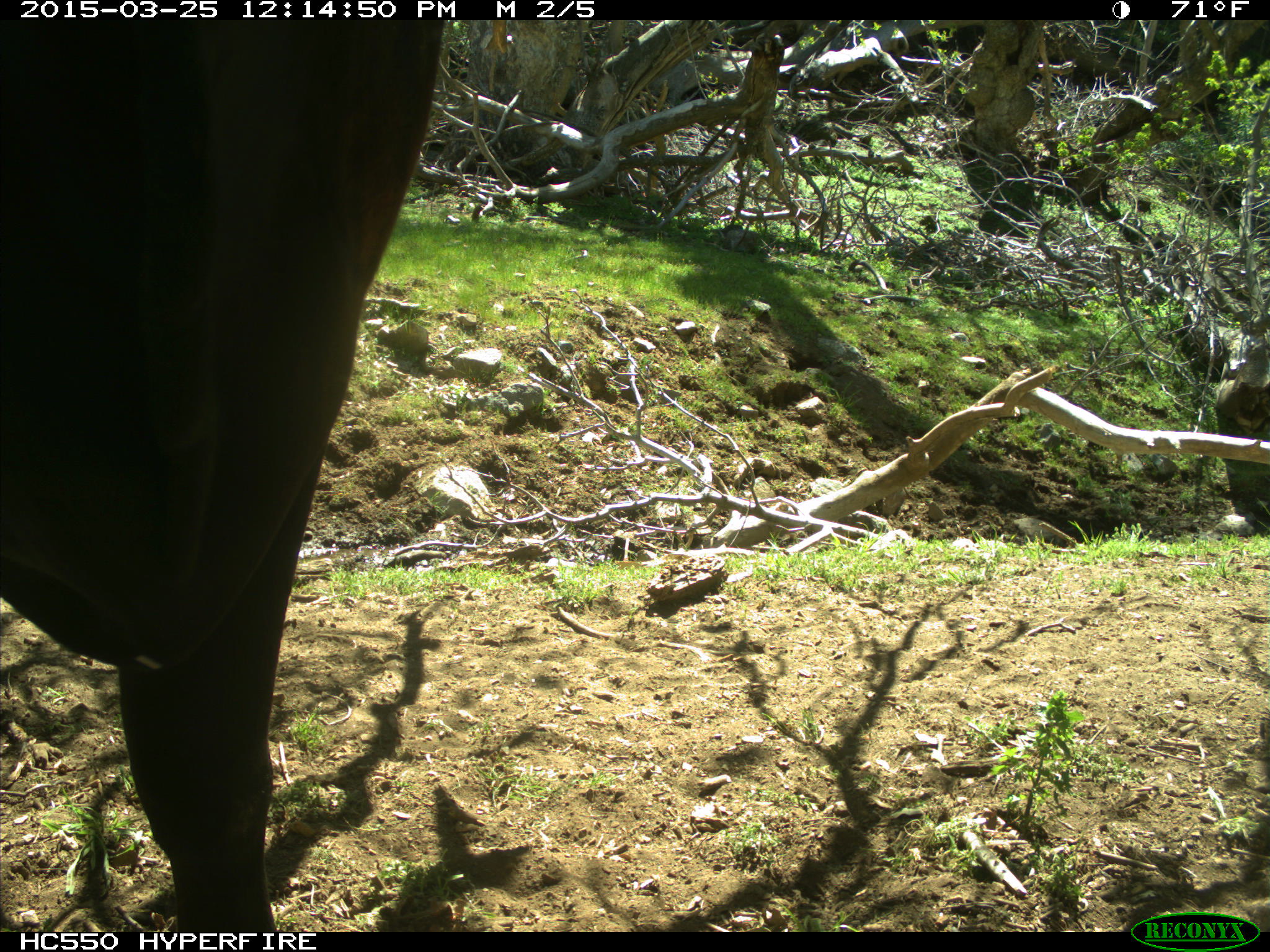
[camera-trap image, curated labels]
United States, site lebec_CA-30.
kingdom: Animalia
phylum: Chordata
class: Mammalia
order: Artiodactyla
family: Bovidae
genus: Bos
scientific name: Bos taurus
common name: domestic cow